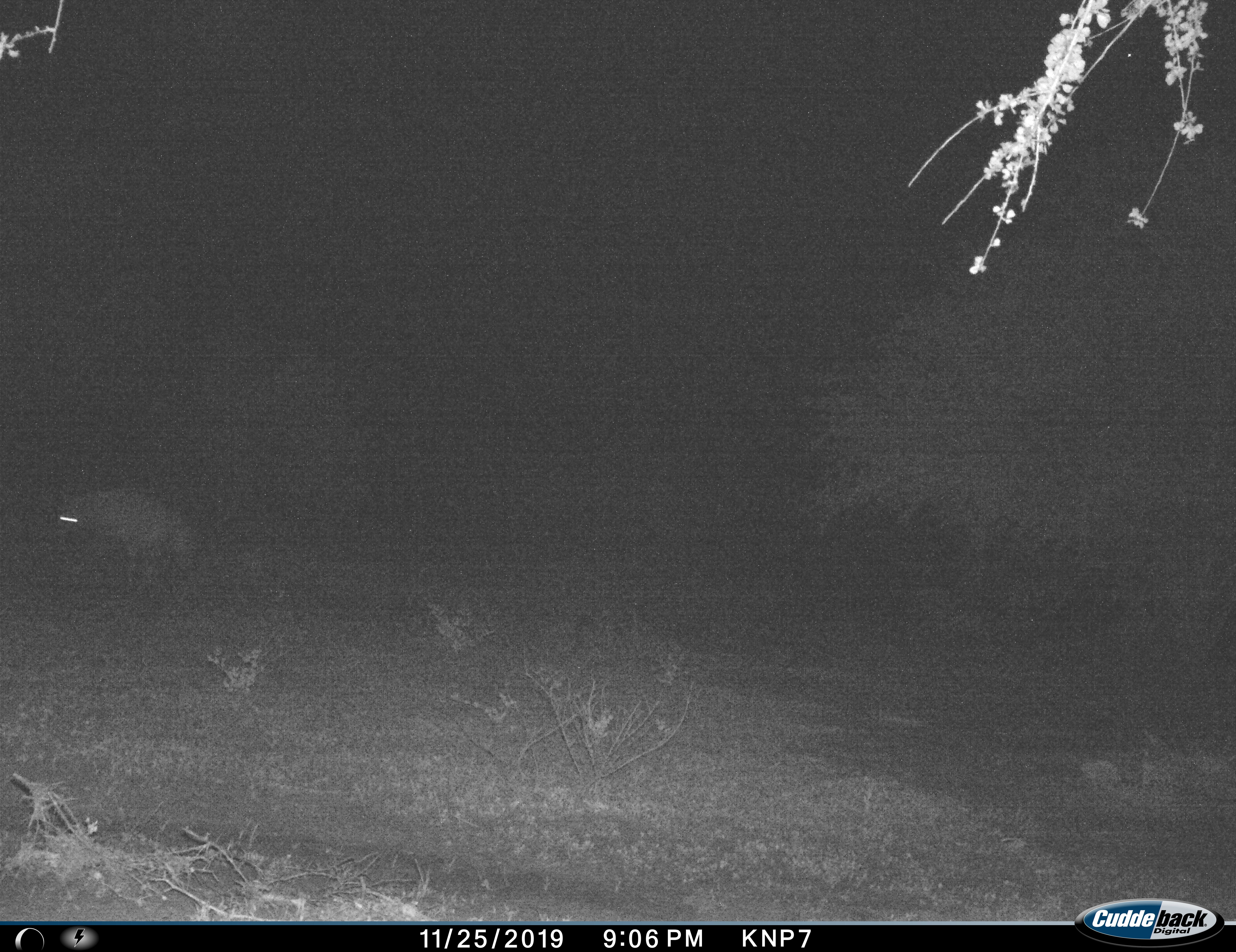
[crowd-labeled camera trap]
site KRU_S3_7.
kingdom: Animalia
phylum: Chordata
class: Mammalia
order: Carnivora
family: Hyaenidae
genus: Crocuta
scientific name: Crocuta crocuta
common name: spotted hyena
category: hyenaspotted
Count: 1.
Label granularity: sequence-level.